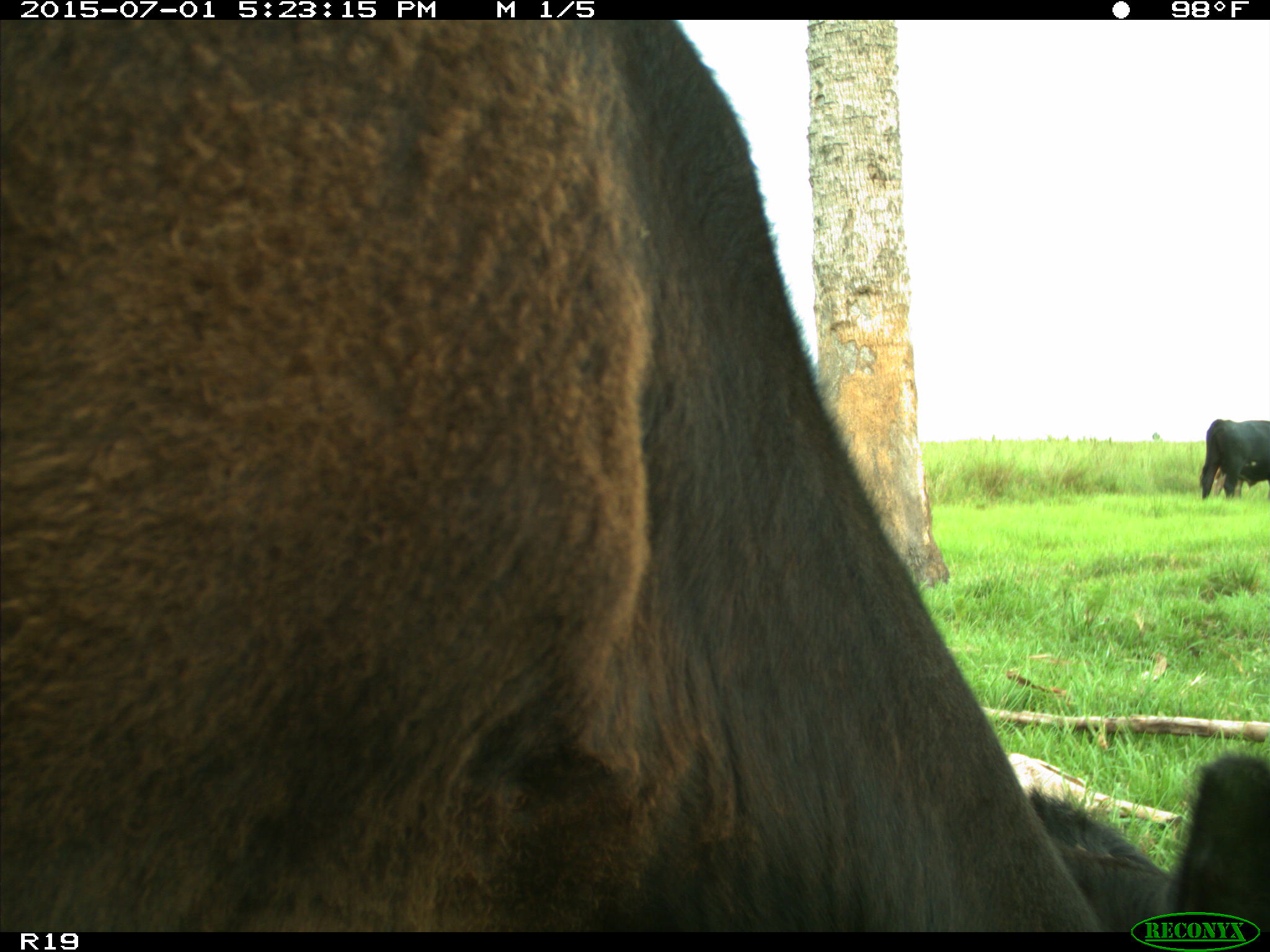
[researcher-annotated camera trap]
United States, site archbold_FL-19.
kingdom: Animalia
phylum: Chordata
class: Mammalia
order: Artiodactyla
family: Bovidae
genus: Bos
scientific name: Bos taurus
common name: domestic cow